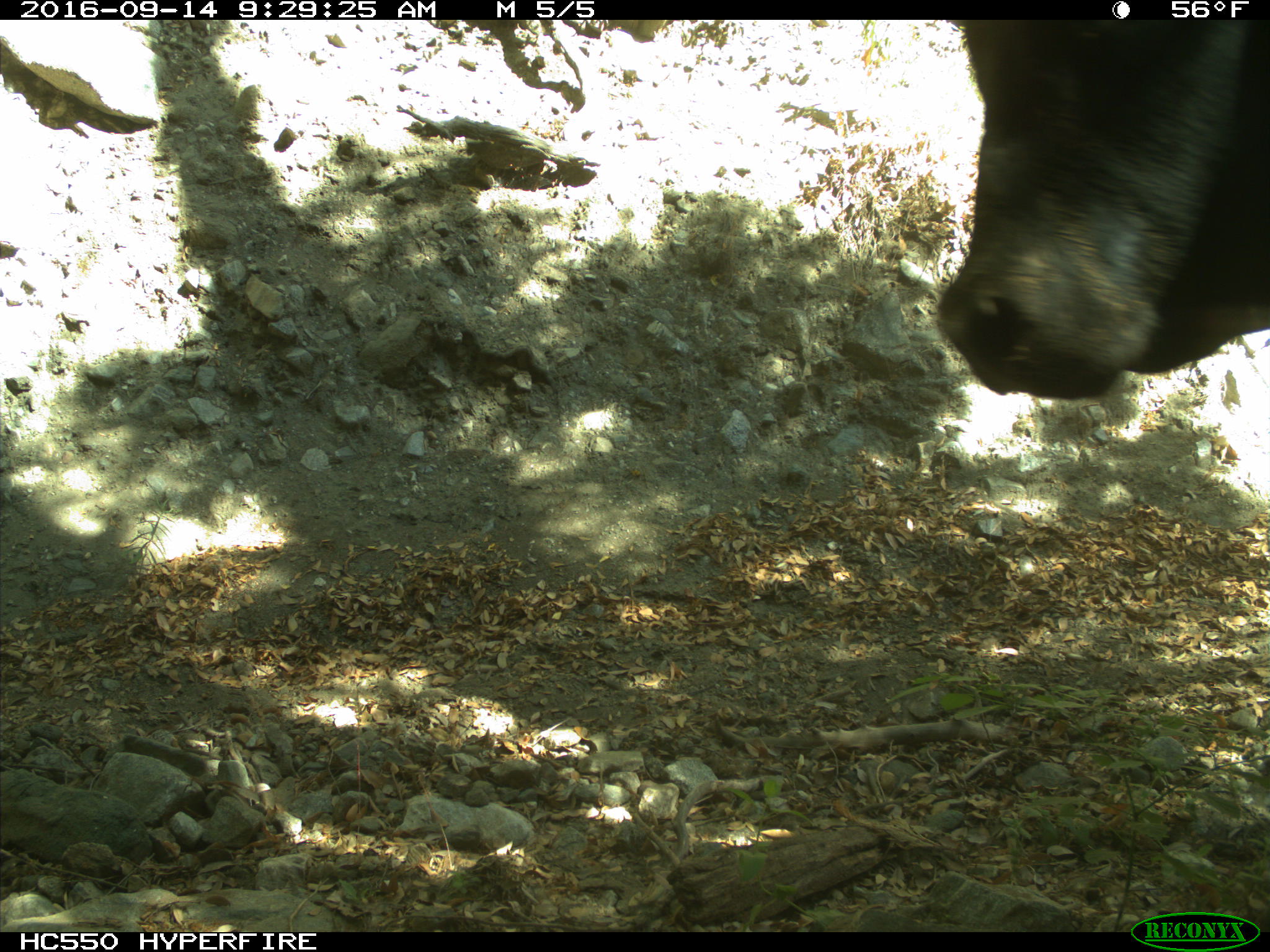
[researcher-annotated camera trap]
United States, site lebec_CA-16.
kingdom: Animalia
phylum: Chordata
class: Mammalia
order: Artiodactyla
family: Bovidae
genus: Bos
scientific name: Bos taurus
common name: domestic cow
Bos taurus (domestic cow).